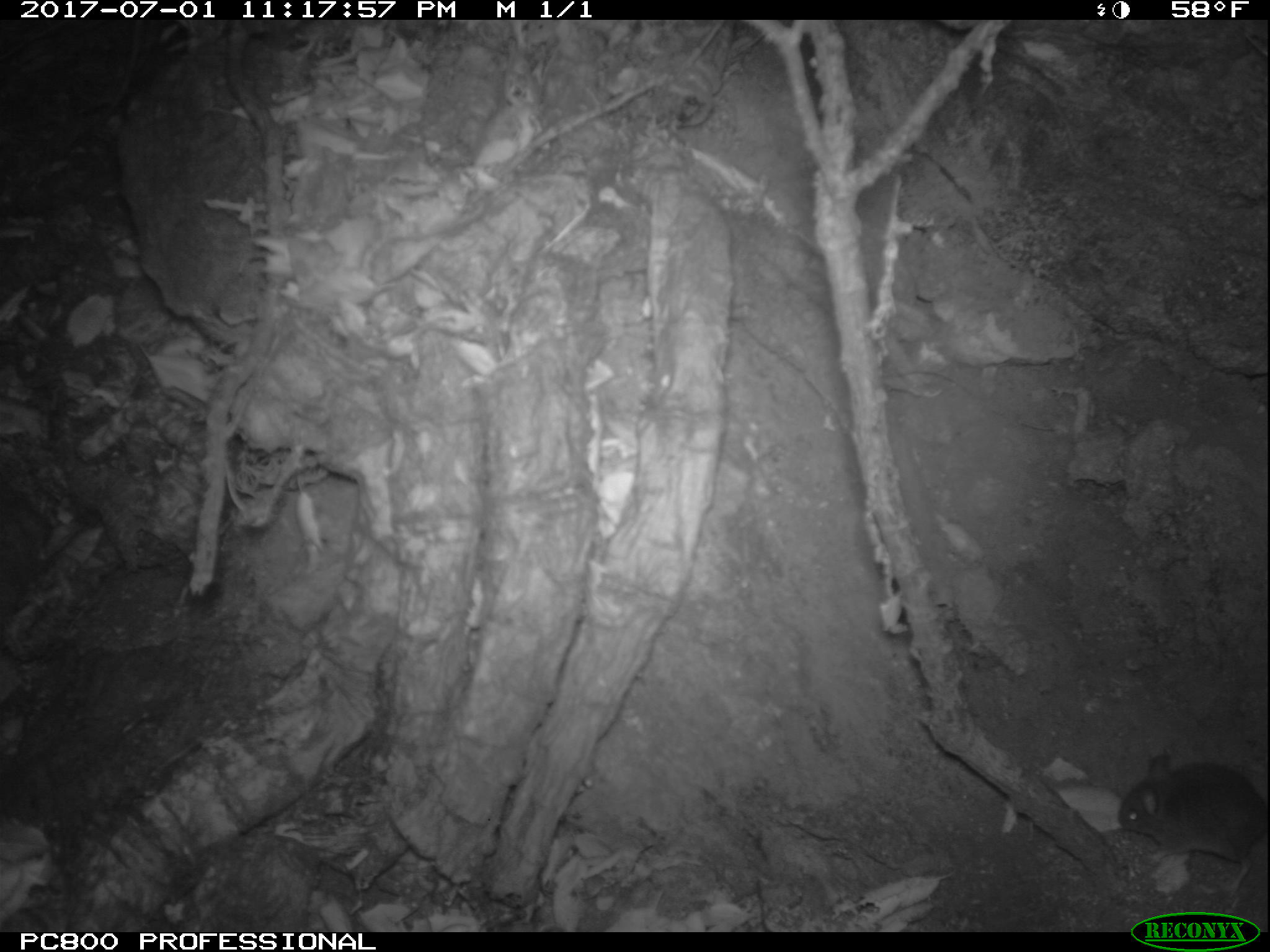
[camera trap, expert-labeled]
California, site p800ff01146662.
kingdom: Animalia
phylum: Chordata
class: Mammalia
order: Rodentia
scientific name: Rodentia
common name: rodent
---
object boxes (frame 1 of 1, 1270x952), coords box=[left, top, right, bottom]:
rodent: box=[1115, 751, 1269, 899]